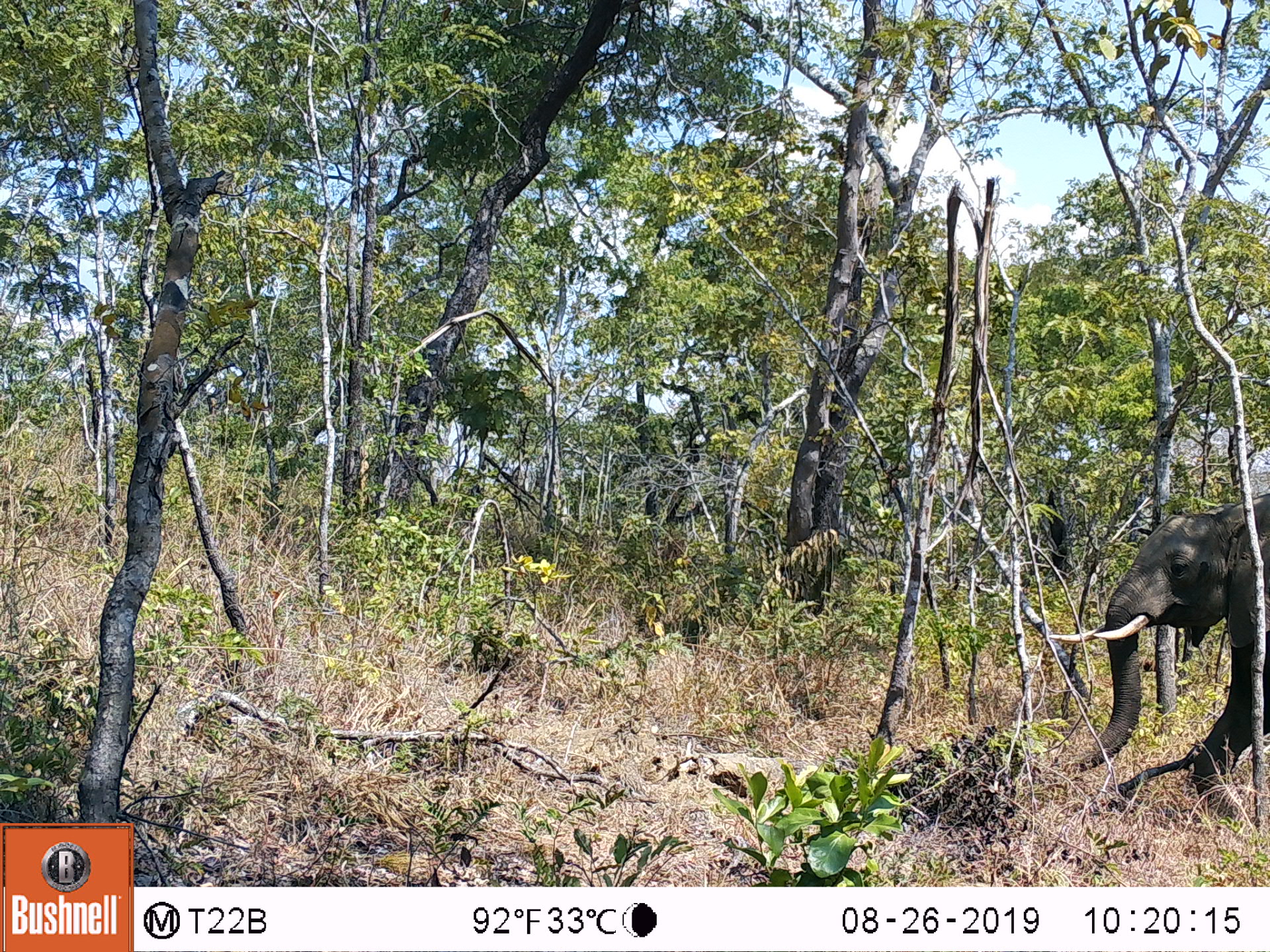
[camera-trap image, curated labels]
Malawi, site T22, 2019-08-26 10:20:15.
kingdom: Animalia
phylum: Chordata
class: Mammalia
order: Proboscidea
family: Elephantidae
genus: Loxodonta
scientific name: Loxodonta africana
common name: african savanna elephant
African savanna elephant (Loxodonta africana), count 1.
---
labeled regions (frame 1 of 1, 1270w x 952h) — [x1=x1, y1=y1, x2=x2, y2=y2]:
african savanna elephant: [x1=1033, y1=489, x2=1269, y2=800]